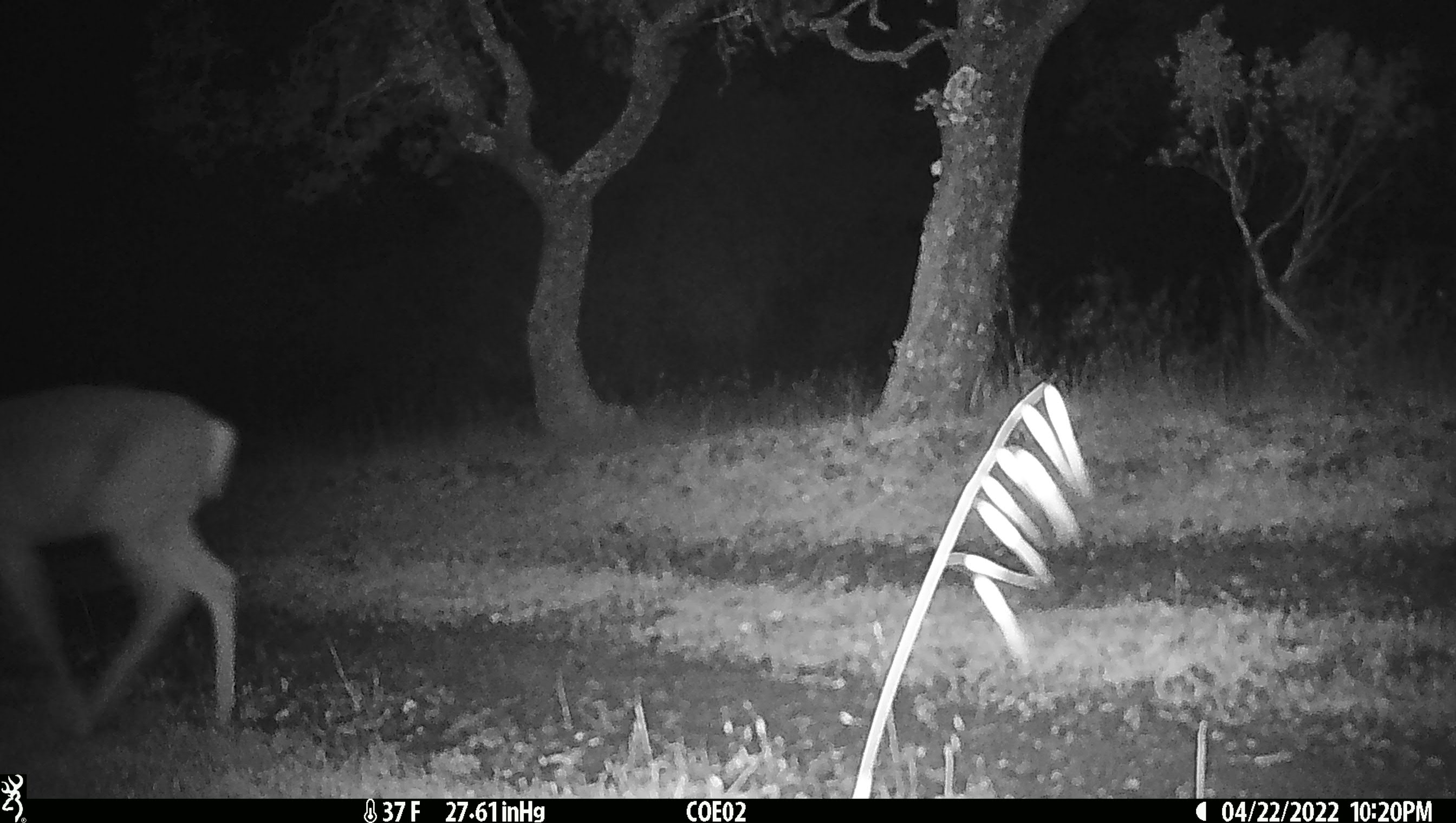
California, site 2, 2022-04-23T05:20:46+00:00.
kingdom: Animalia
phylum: Chordata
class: Mammalia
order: Artiodactyla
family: Cervidae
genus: Odocoileus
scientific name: Odocoileus hemionus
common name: mule deer